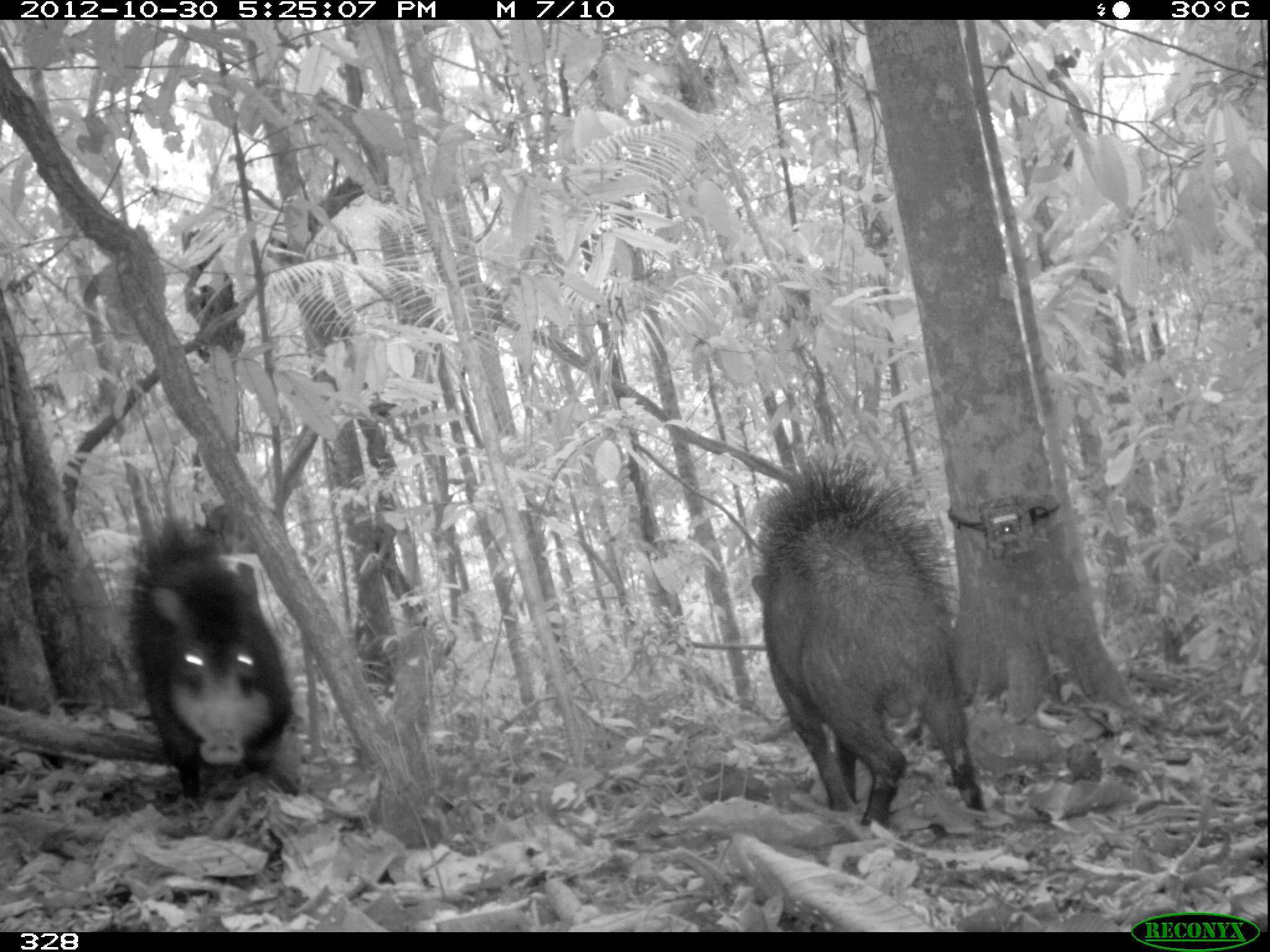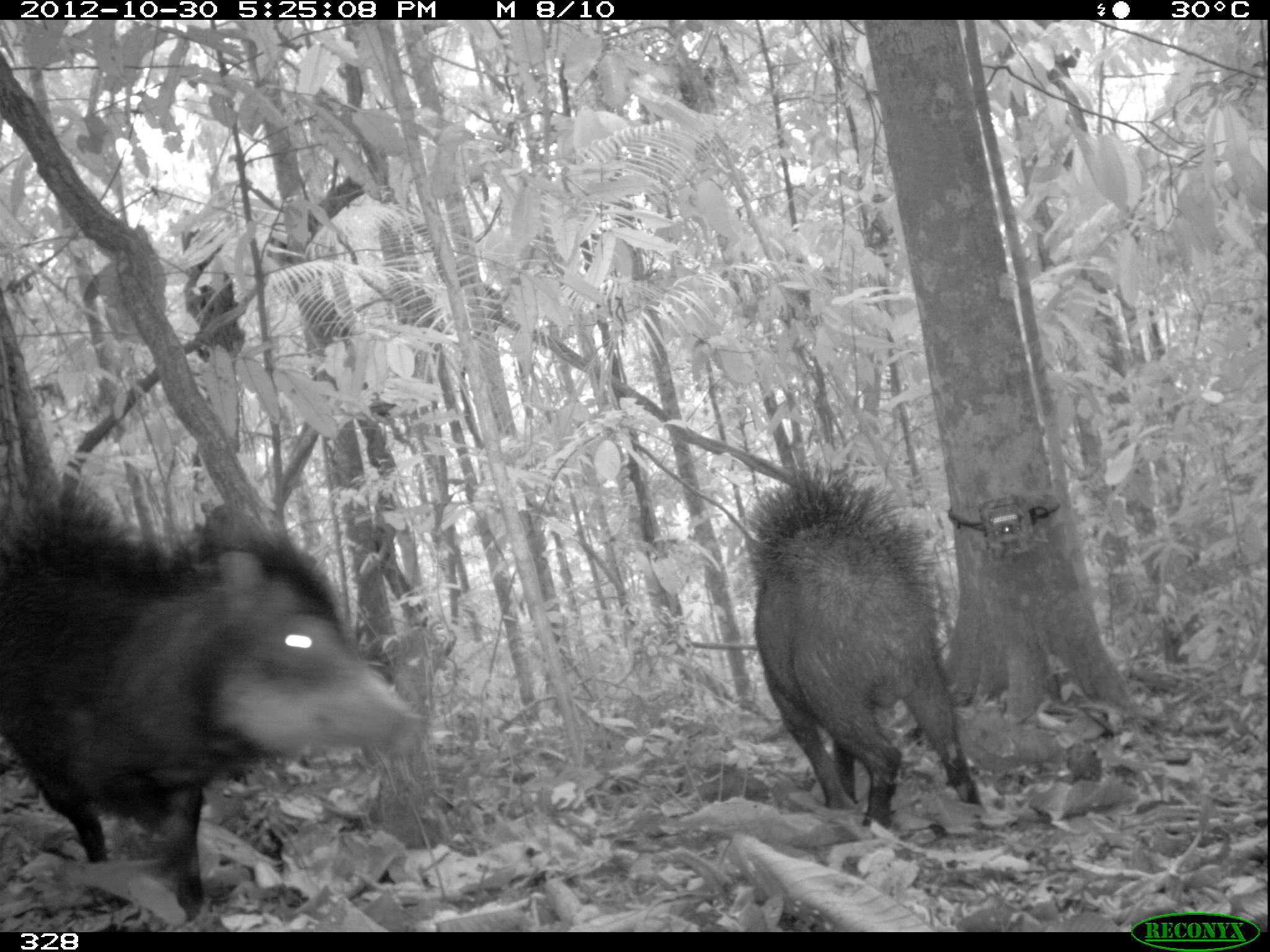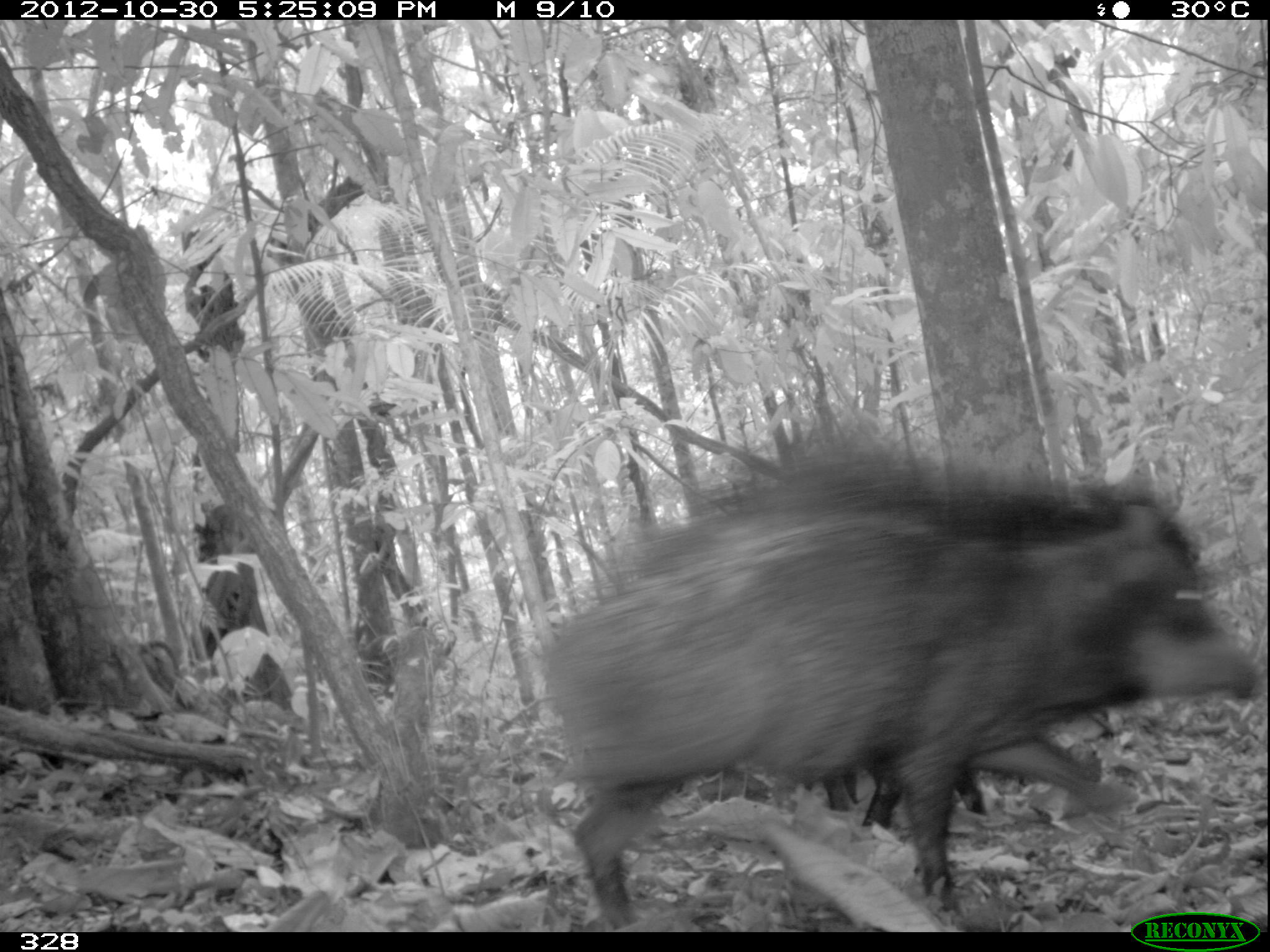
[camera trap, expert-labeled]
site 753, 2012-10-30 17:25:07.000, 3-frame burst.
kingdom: Animalia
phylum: Chordata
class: Mammalia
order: Artiodactyla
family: Tayassuidae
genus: Tayassu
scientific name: Tayassu pecari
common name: white-lipped peccary